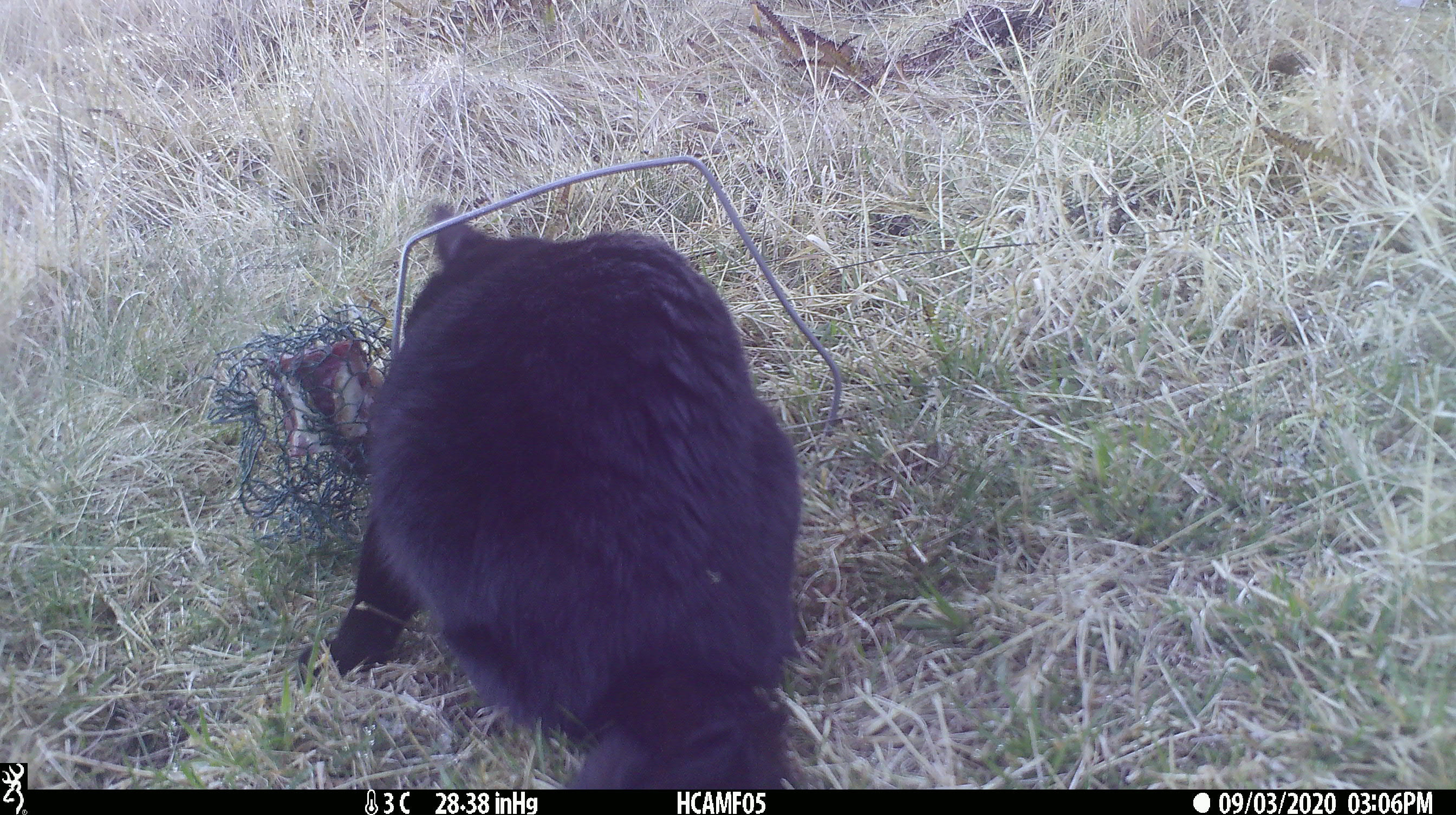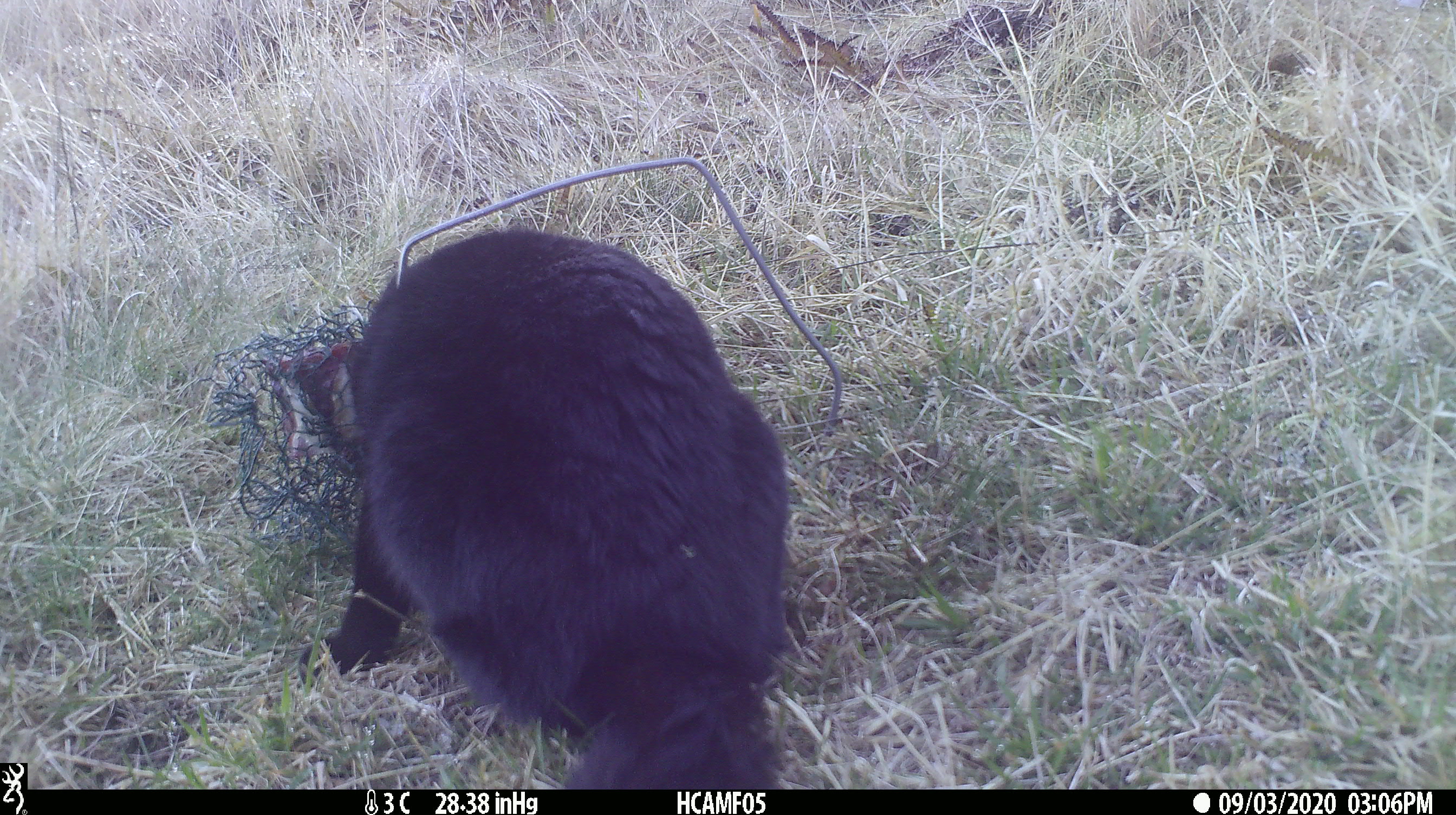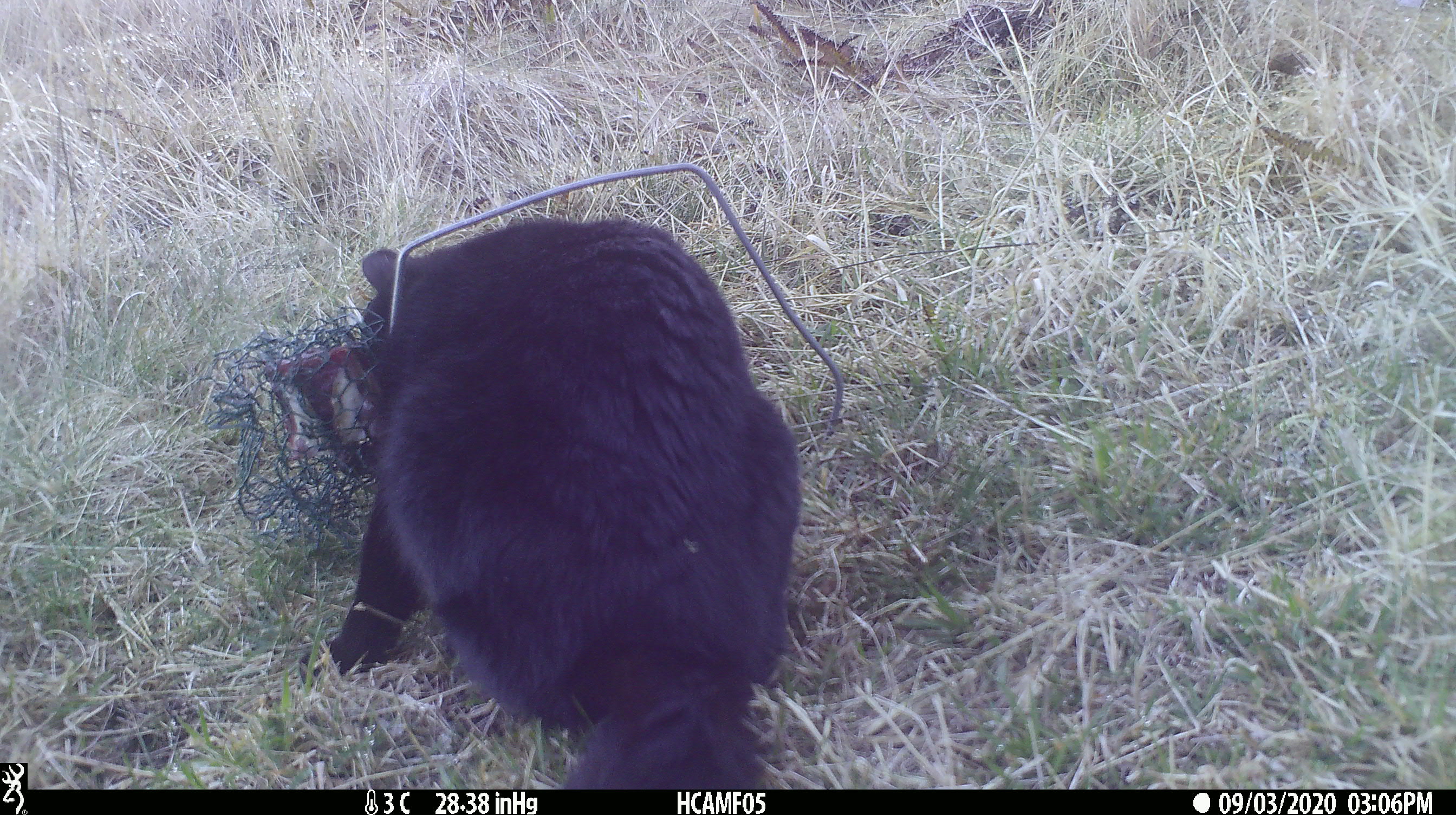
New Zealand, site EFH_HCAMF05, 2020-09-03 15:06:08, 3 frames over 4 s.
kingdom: Animalia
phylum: Chordata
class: Mammalia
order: Carnivora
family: Felidae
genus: Felis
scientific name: Felis catus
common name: domestic cat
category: cat